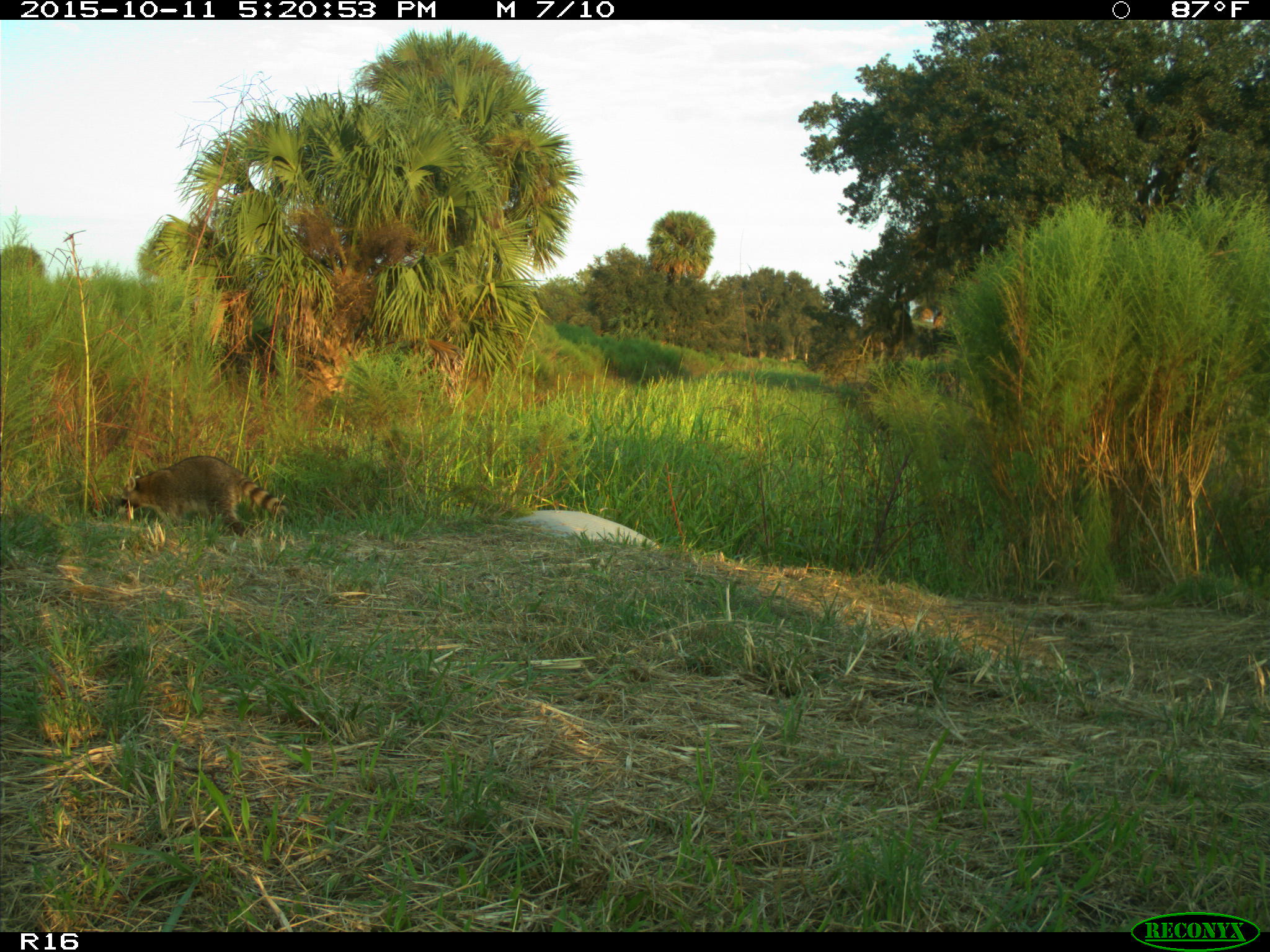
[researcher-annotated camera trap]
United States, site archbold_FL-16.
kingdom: Animalia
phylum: Chordata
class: Mammalia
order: Carnivora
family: Procyonidae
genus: Procyon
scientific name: Procyon lotor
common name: common raccoon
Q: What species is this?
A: Procyon lotor (common raccoon).